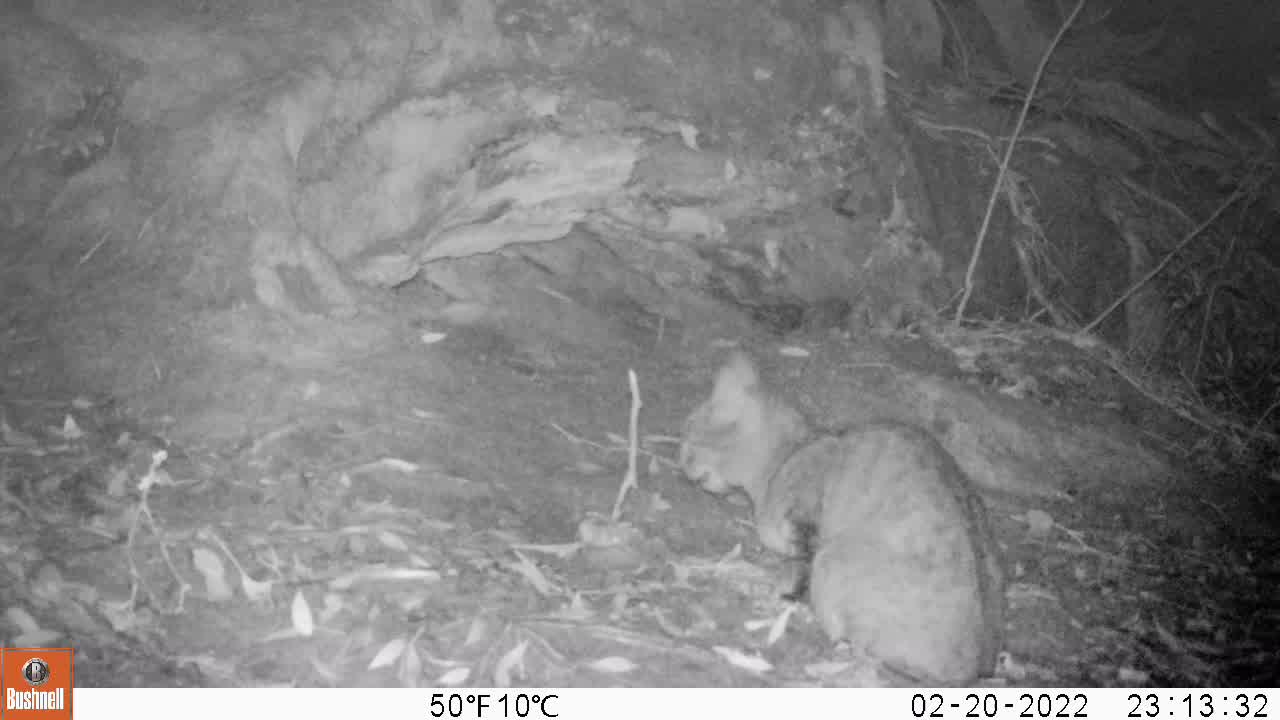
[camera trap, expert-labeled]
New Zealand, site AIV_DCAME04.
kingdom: Animalia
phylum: Chordata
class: Mammalia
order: Carnivora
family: Felidae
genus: Felis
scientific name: Felis catus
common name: domestic cat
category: cat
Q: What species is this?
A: Cat (domestic cat) (Felis catus).